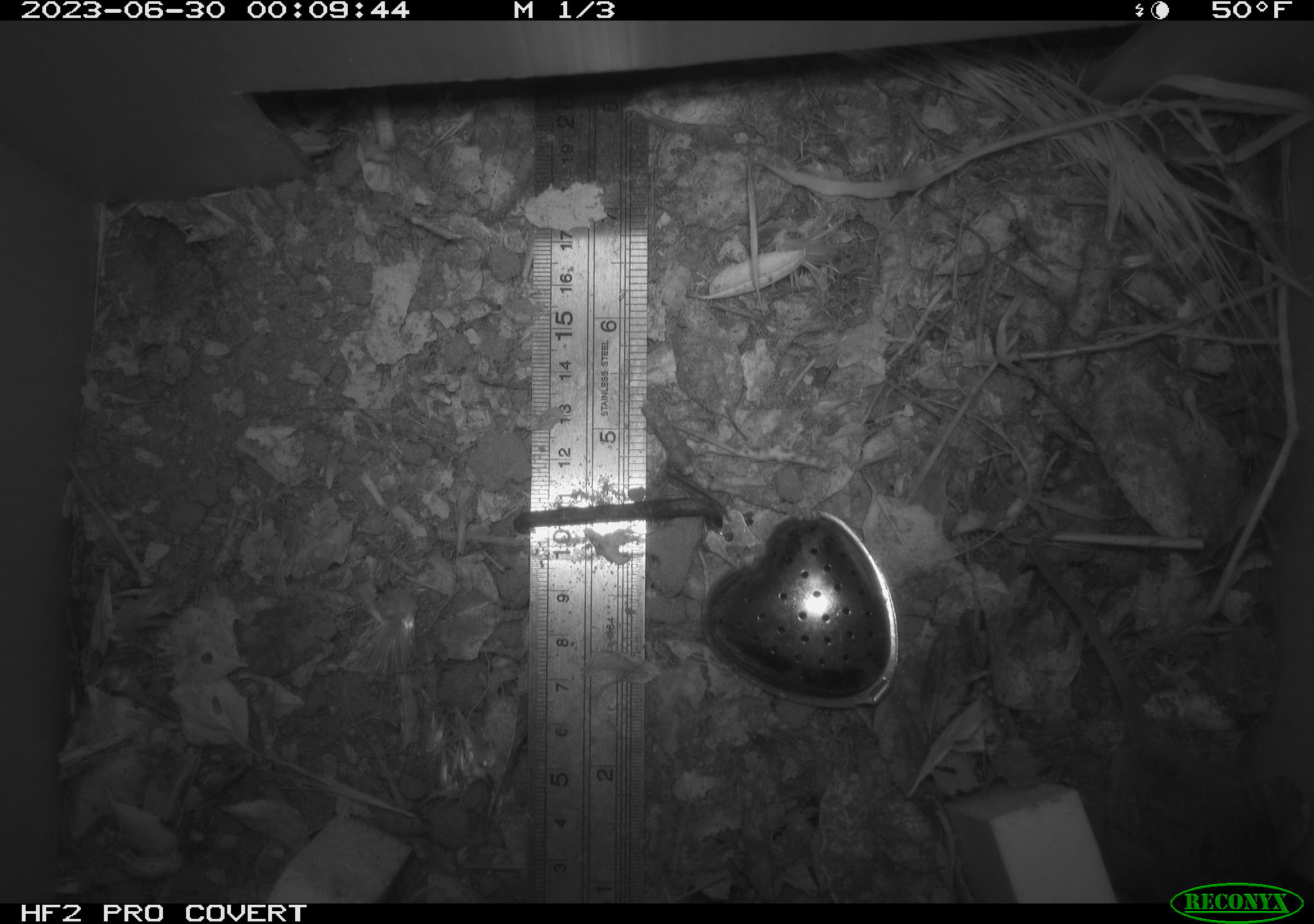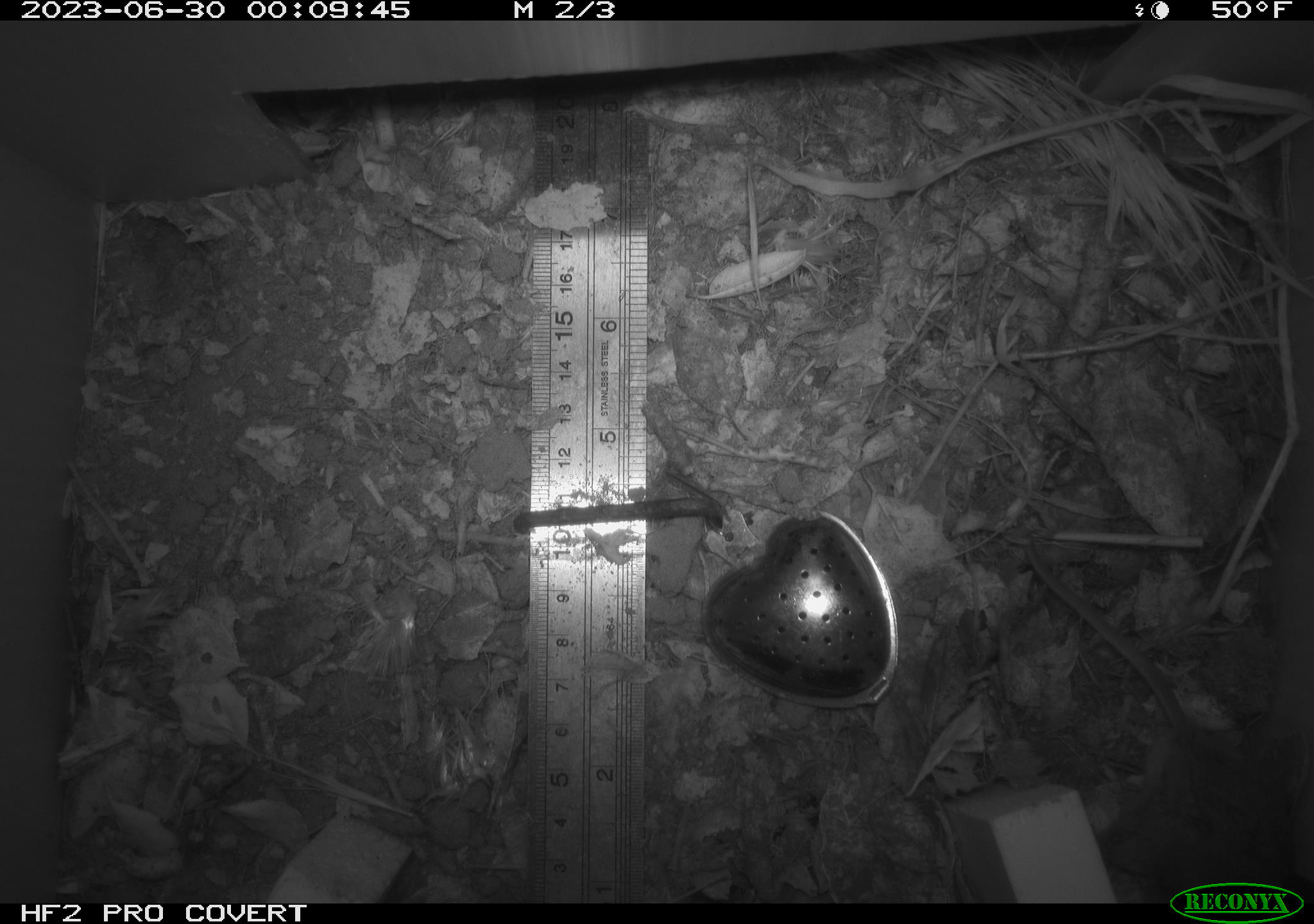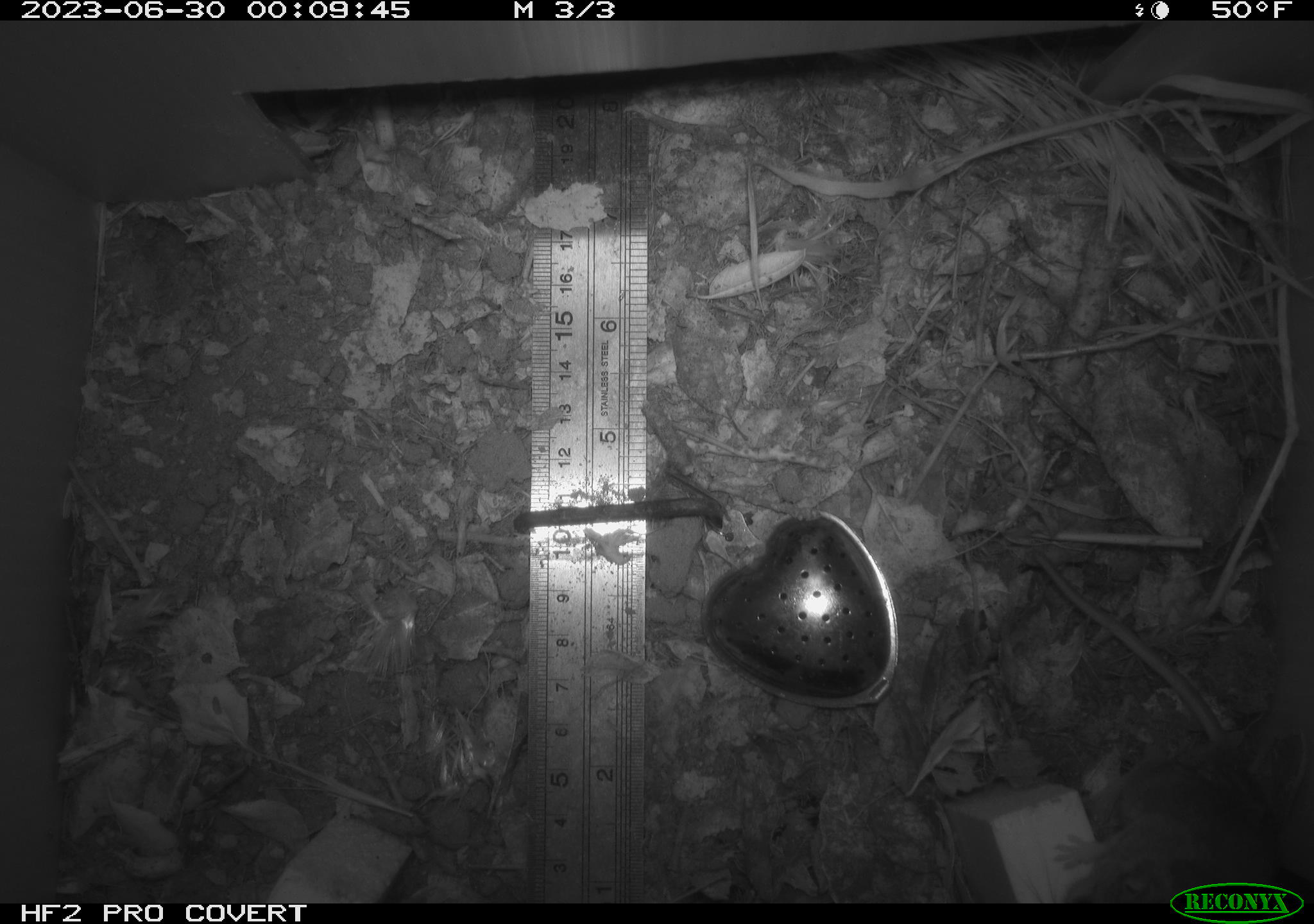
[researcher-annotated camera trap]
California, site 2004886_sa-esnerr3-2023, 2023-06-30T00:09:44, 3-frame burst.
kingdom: Animalia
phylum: Chordata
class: Mammalia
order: Rodentia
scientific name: Rodentia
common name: mouse species